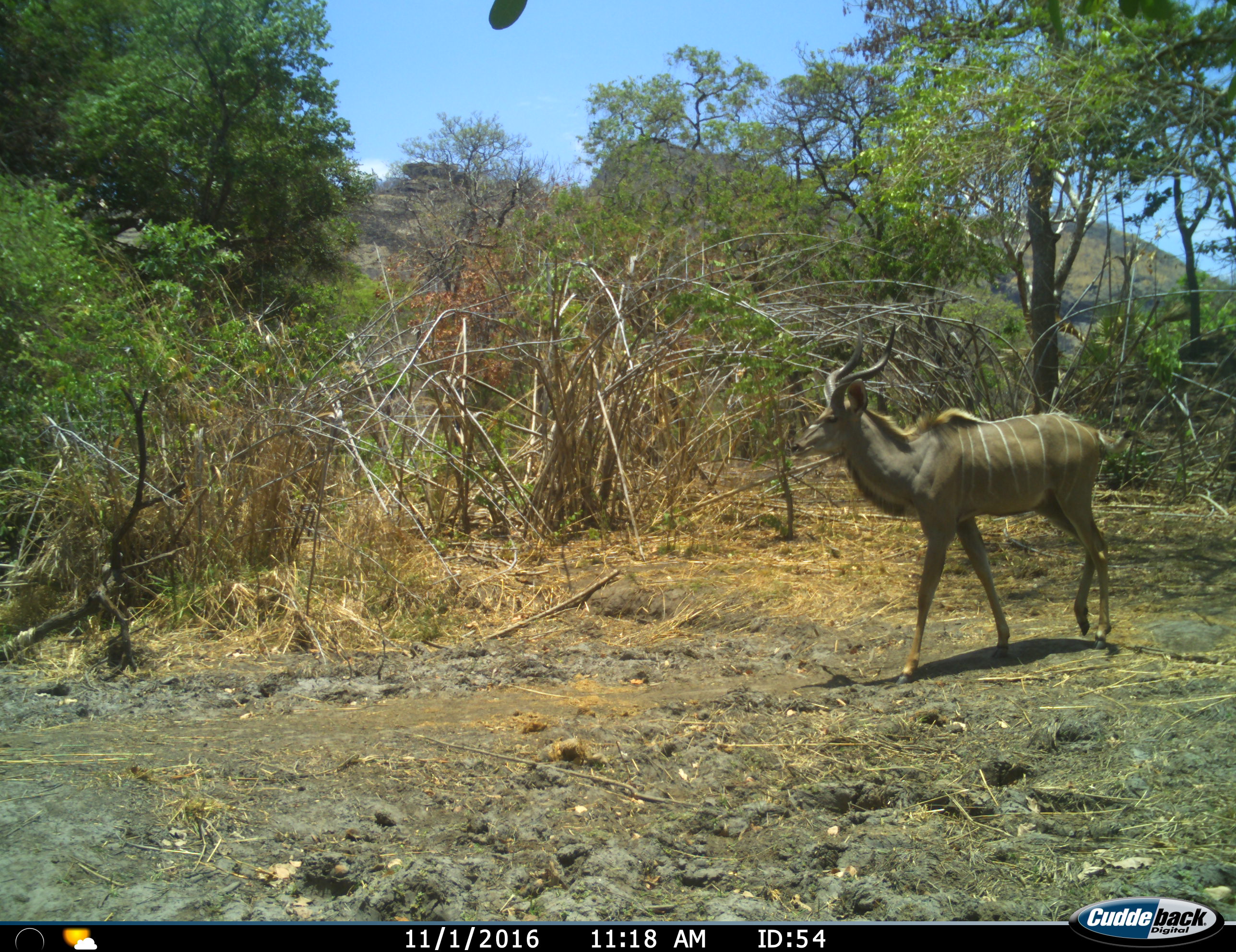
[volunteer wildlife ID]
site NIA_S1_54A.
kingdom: Animalia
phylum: Chordata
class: Mammalia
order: Artiodactyla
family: Bovidae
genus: Tragelaphus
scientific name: Tragelaphus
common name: kudu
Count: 1.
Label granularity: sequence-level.